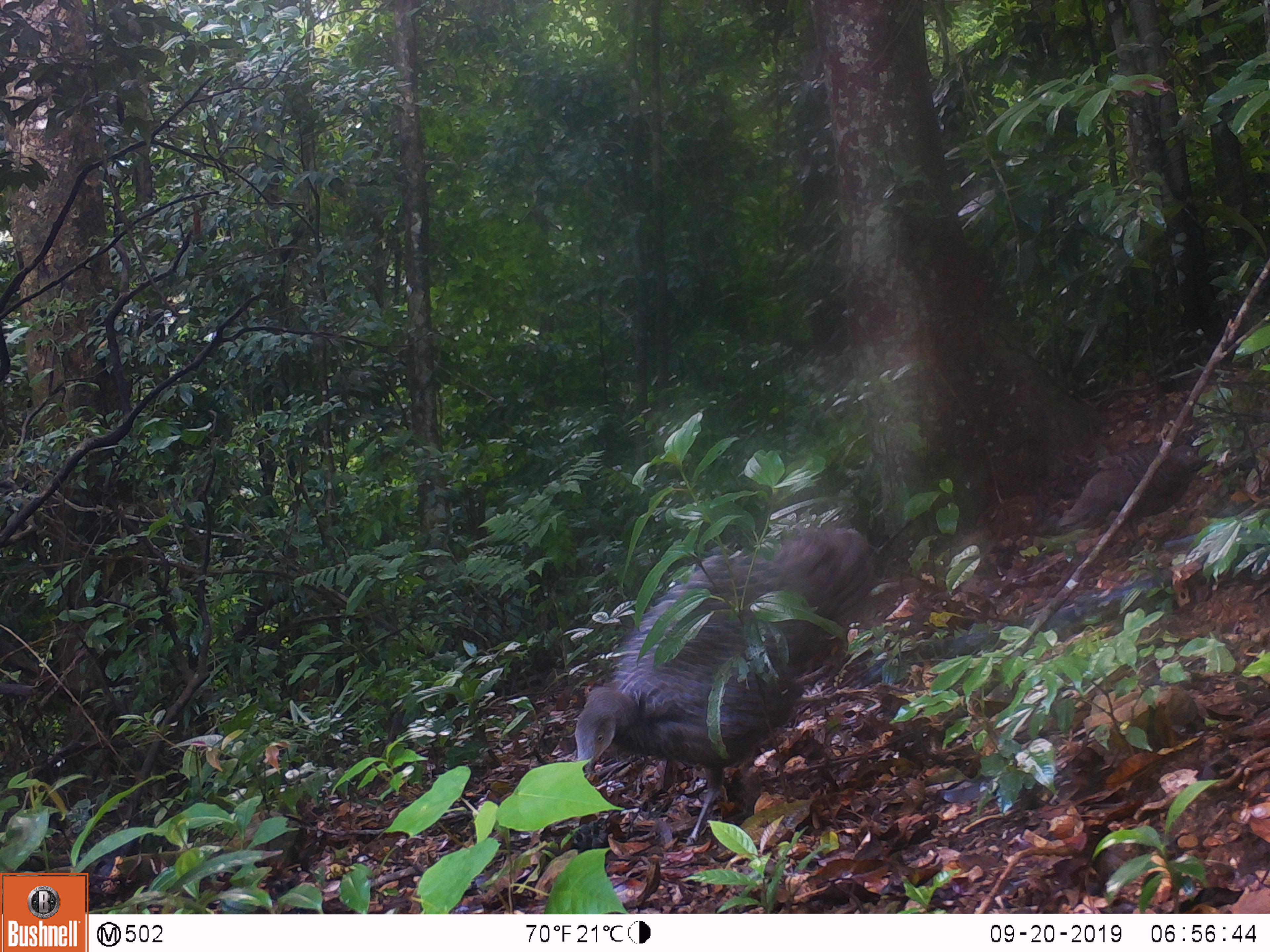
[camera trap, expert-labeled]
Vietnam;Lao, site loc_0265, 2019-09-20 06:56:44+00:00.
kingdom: Animalia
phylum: Chordata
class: Aves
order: Galliformes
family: Phasianidae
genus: Polyplectron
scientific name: Polyplectron bicalcaratum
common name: gray peacock-pheasant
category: grey peacock pheasant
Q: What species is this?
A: Grey peacock pheasant (gray peacock-pheasant) (Polyplectron bicalcaratum).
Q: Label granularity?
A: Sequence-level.